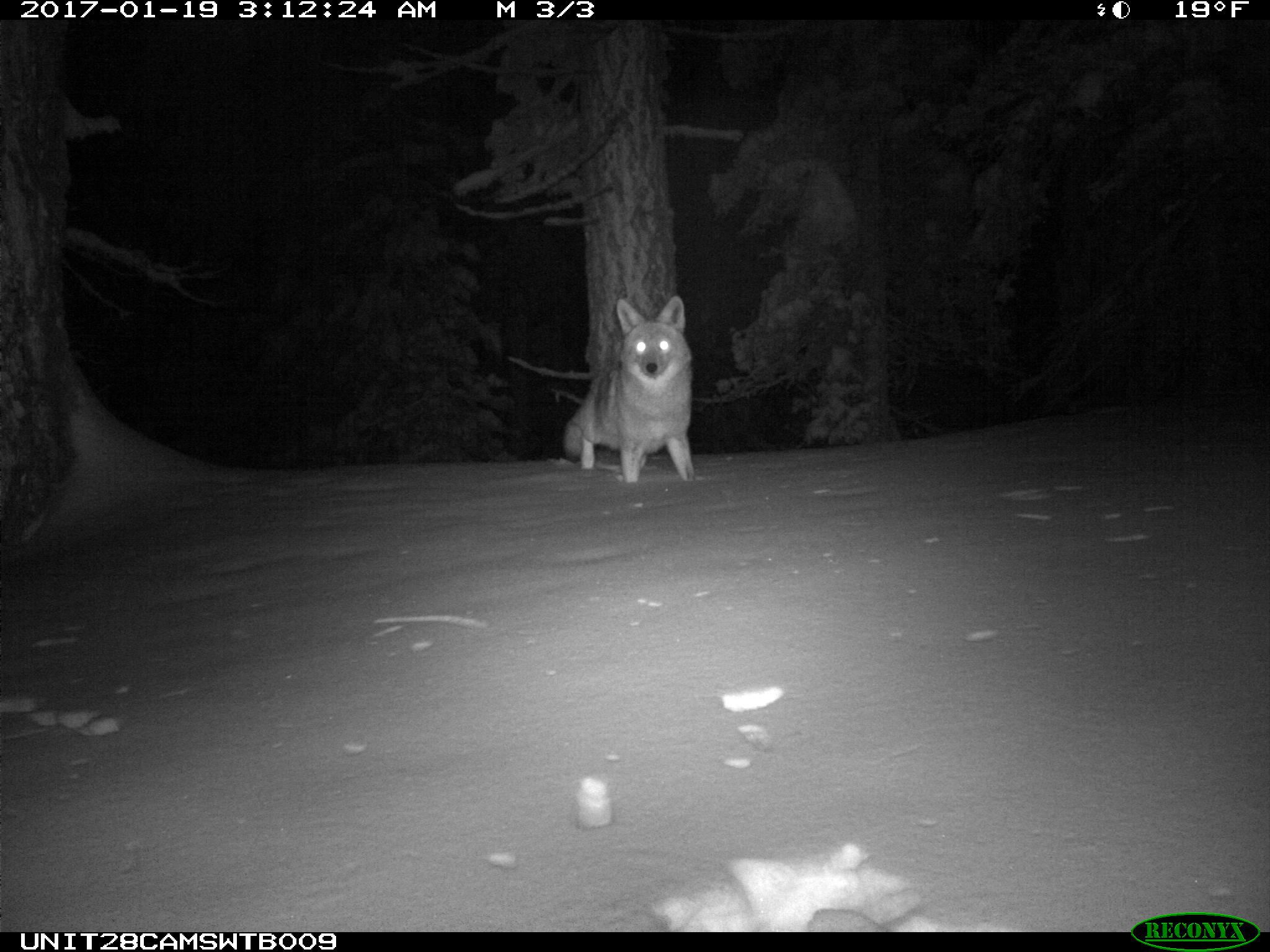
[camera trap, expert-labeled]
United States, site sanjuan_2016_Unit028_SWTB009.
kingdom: Animalia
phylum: Chordata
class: Mammalia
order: Carnivora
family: Canidae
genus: Canis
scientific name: Canis latrans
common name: coyote